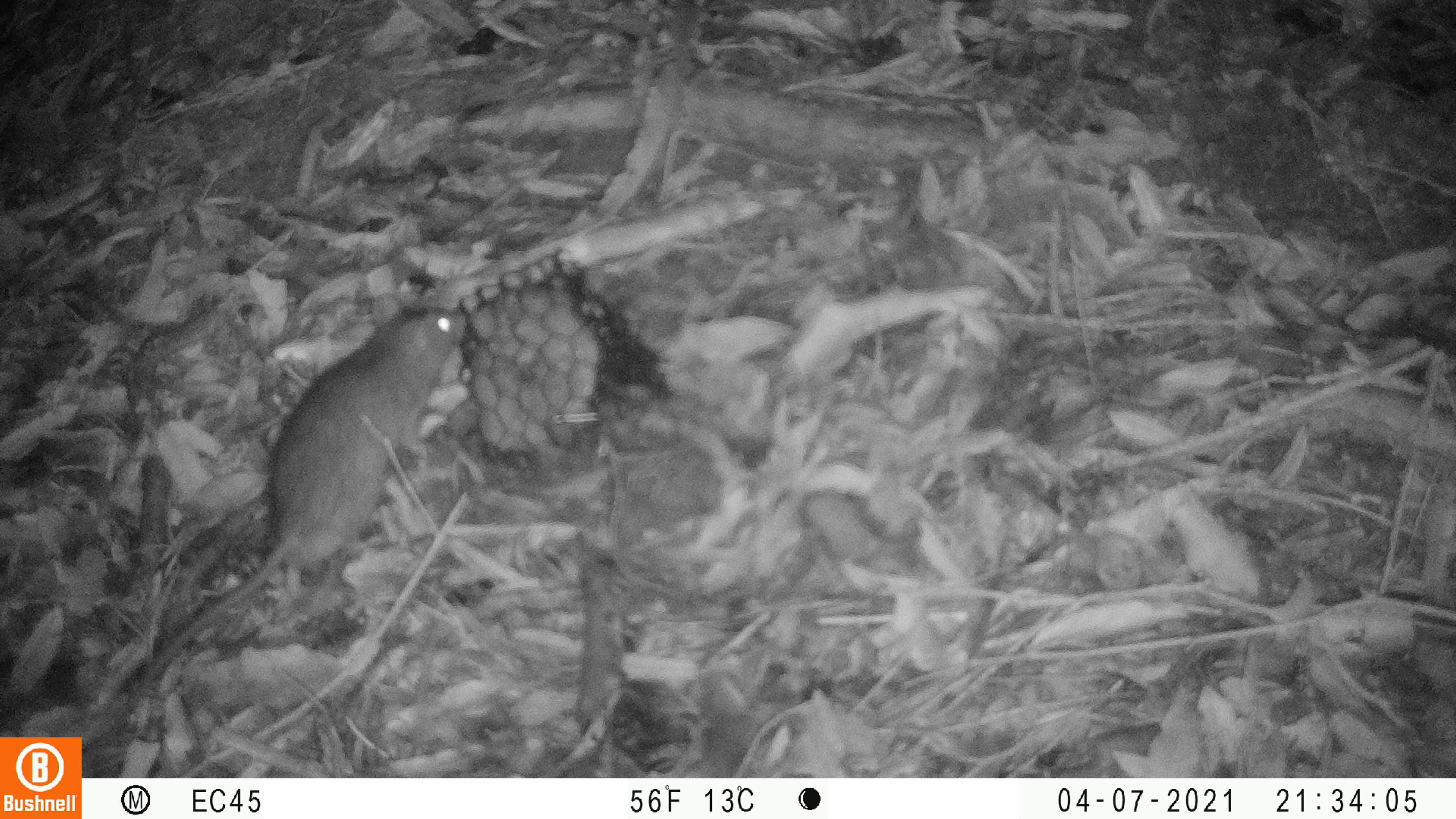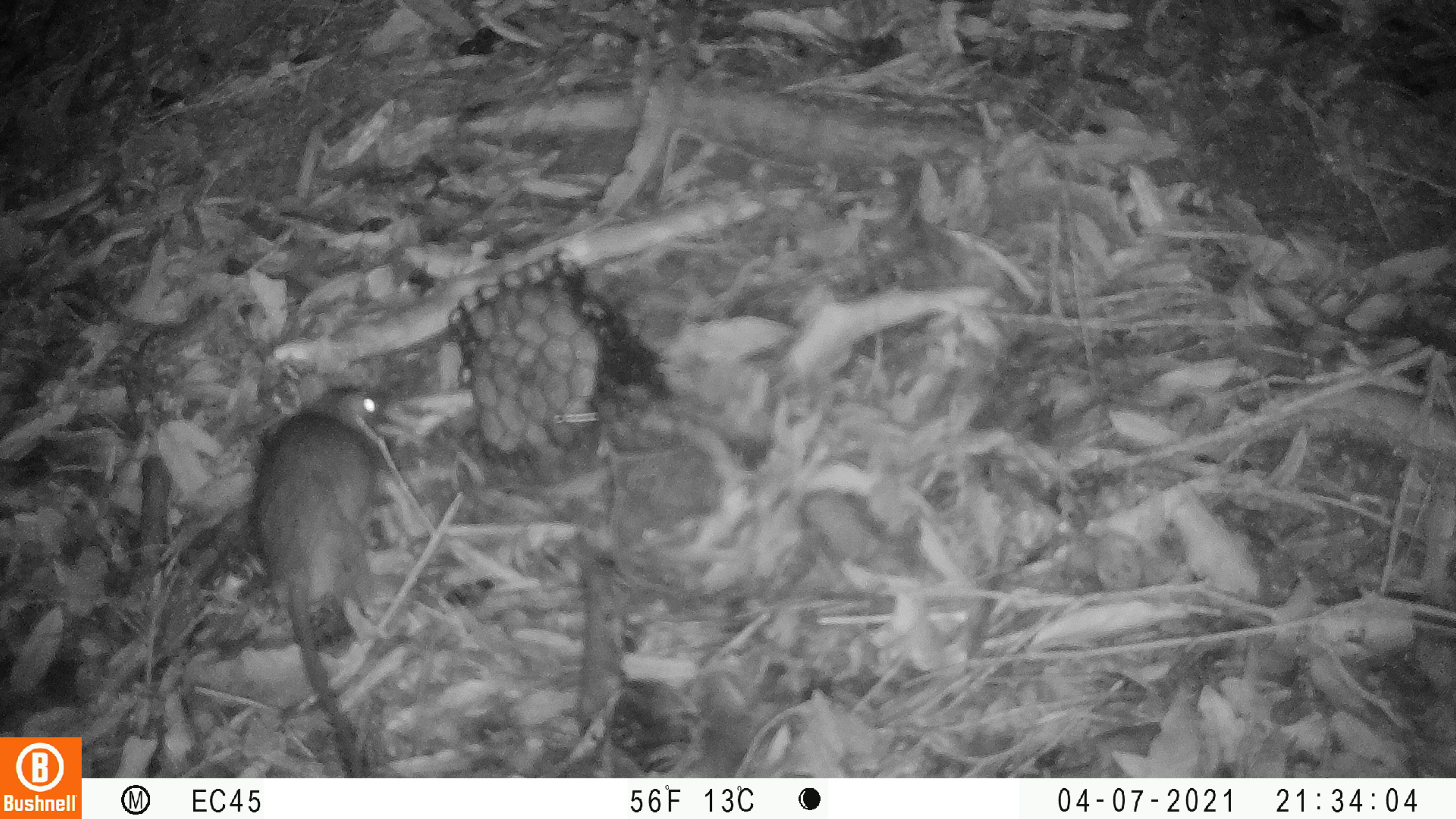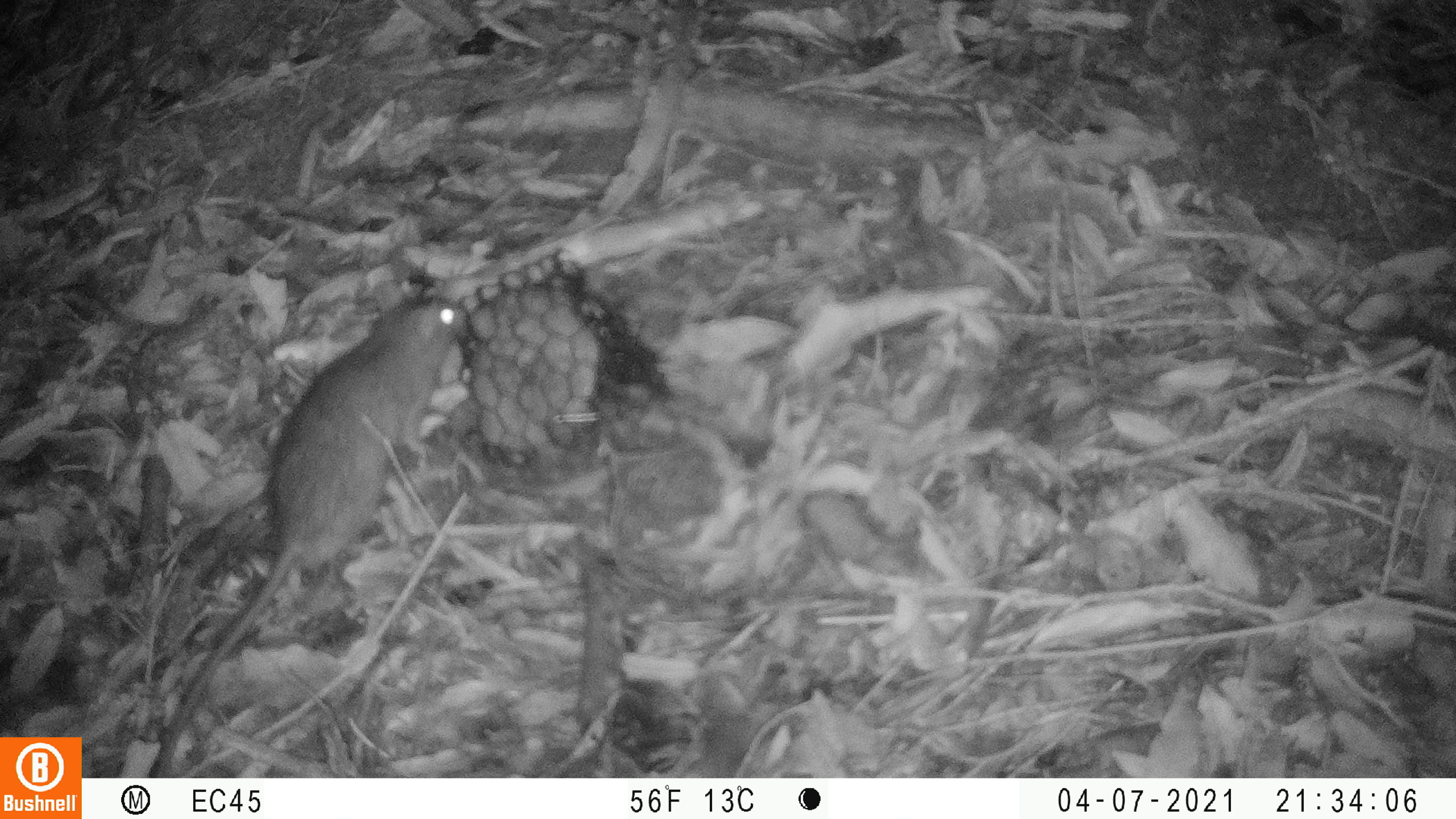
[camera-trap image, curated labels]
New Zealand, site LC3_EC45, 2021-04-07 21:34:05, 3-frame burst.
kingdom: Animalia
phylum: Chordata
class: Mammalia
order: Rodentia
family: Muridae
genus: Rattus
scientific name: Rattus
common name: rat